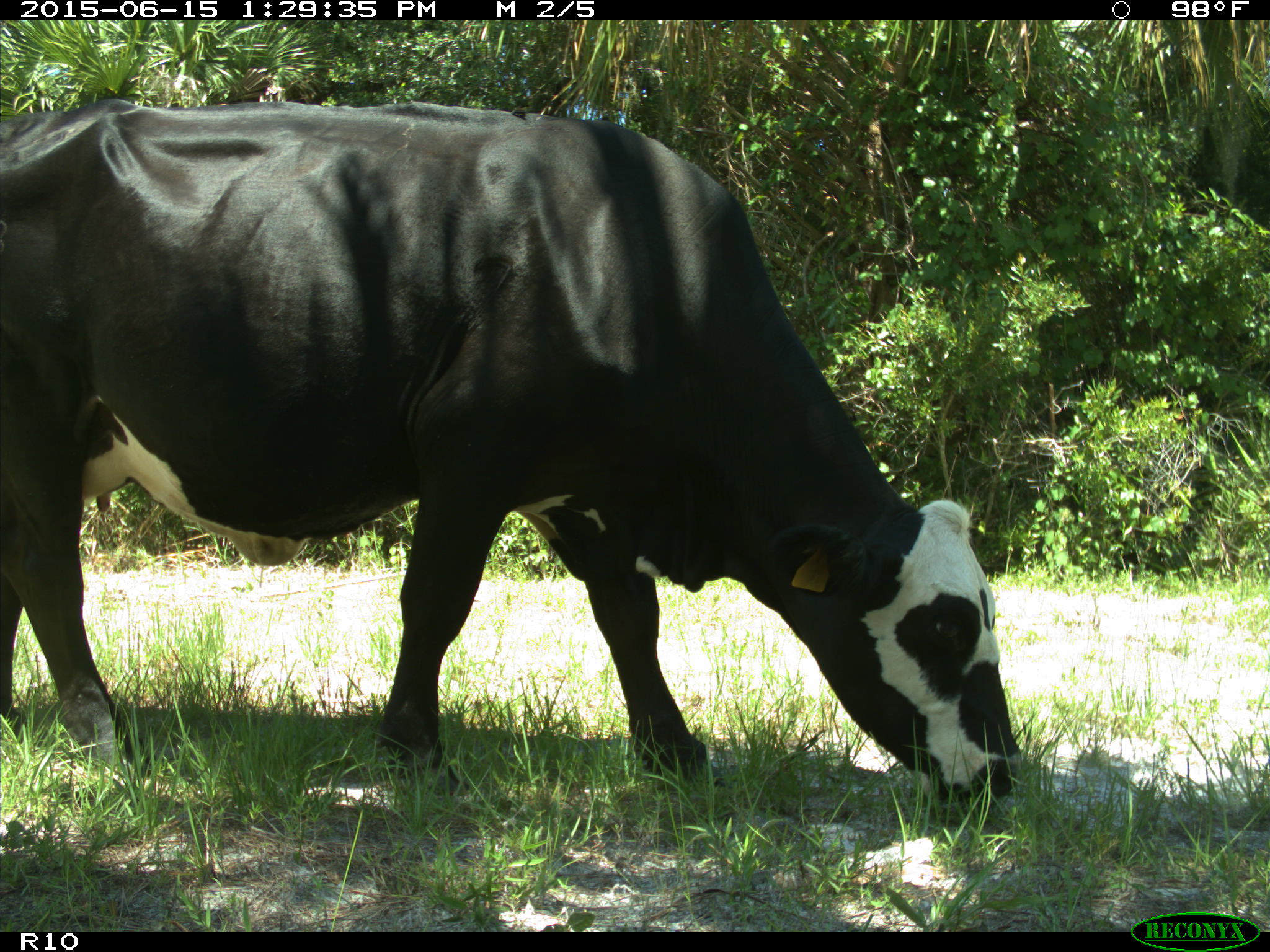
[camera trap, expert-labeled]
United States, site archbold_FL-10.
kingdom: Animalia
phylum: Chordata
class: Mammalia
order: Artiodactyla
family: Bovidae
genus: Bos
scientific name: Bos taurus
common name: domestic cow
Bos taurus (domestic cow).